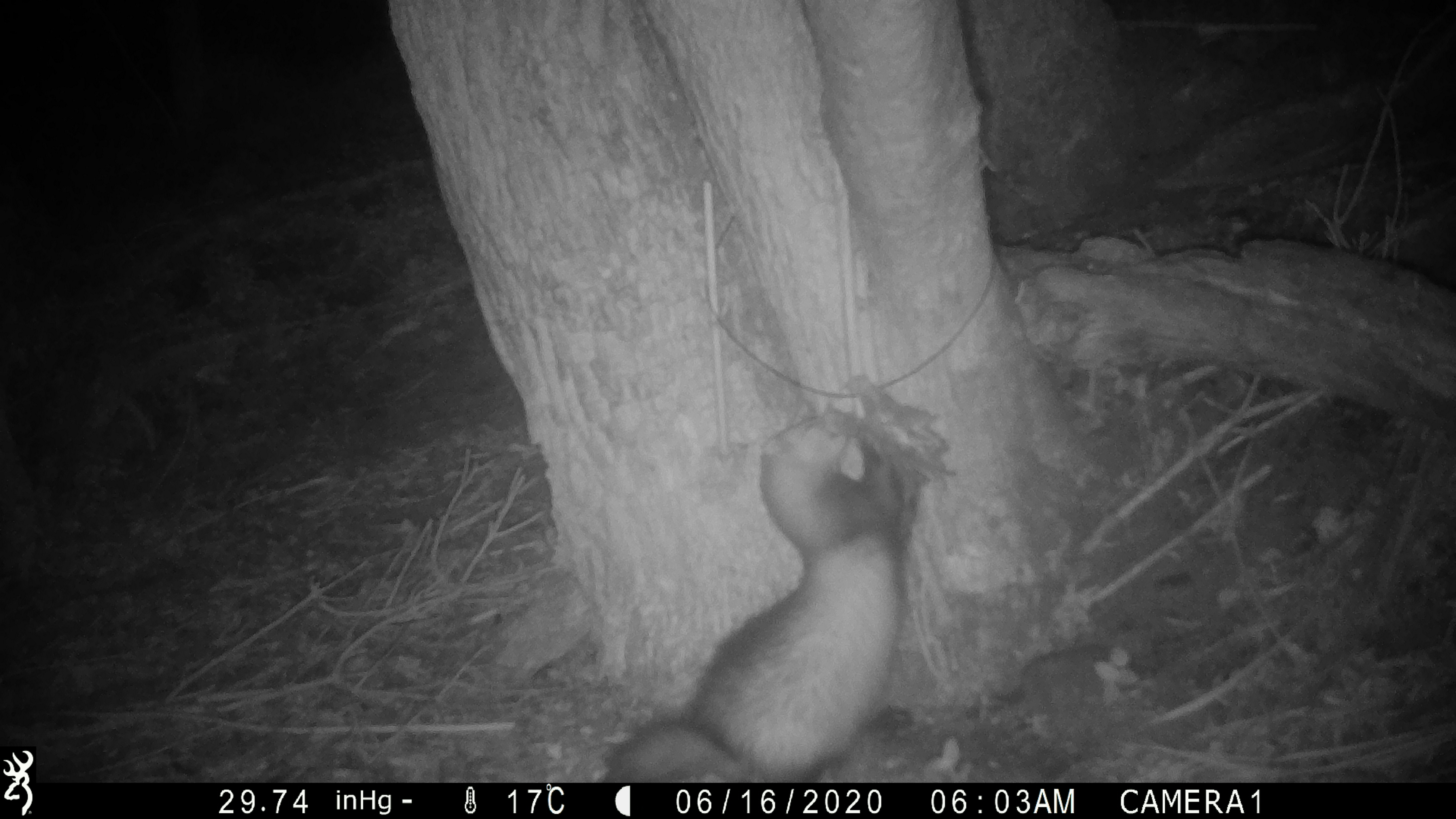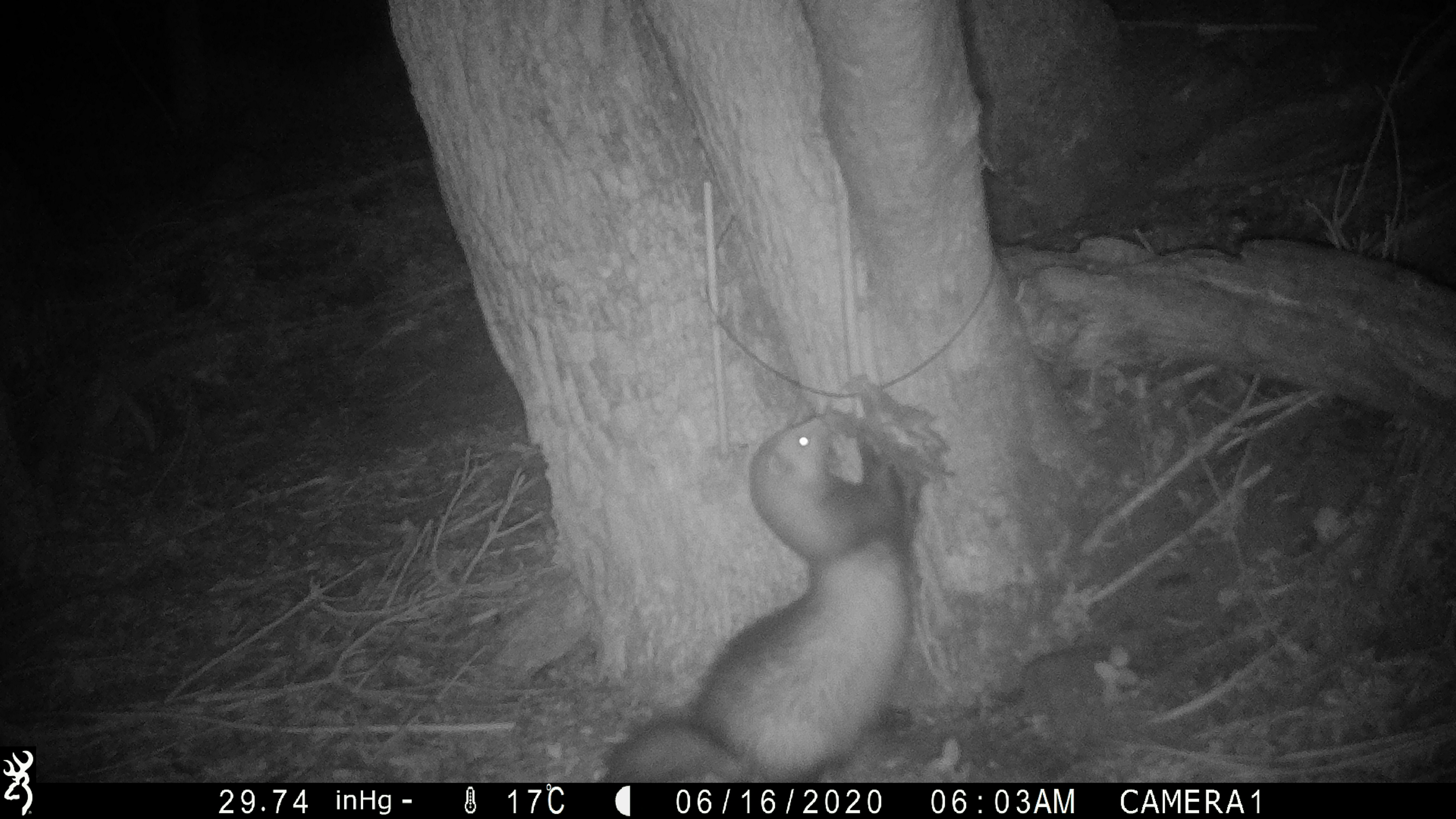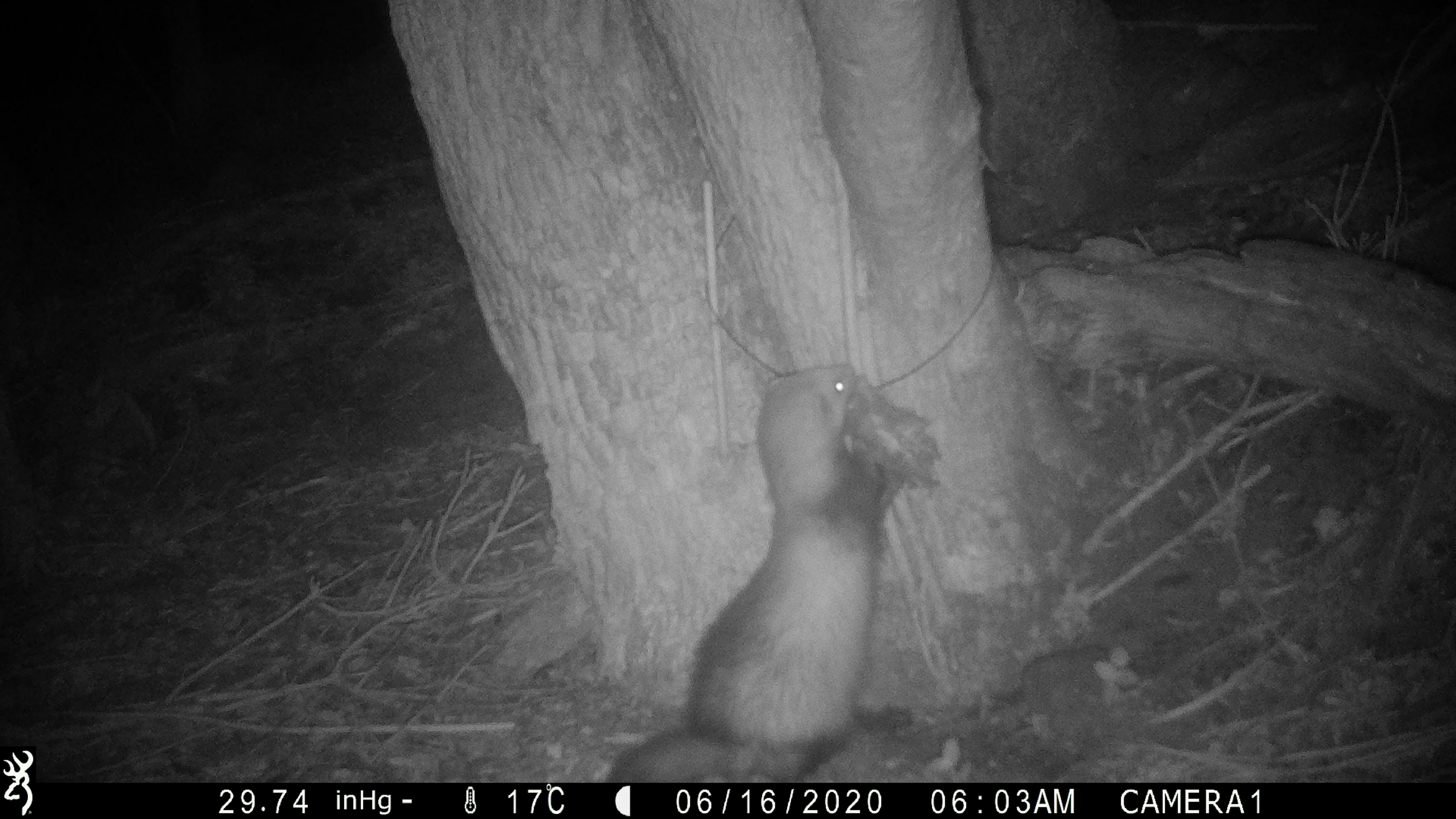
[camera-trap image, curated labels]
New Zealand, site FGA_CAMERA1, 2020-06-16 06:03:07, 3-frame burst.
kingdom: Animalia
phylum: Chordata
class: Mammalia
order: Carnivora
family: Mustelidae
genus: Mustela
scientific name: Mustela furo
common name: ferret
Ferret (Mustela furo).